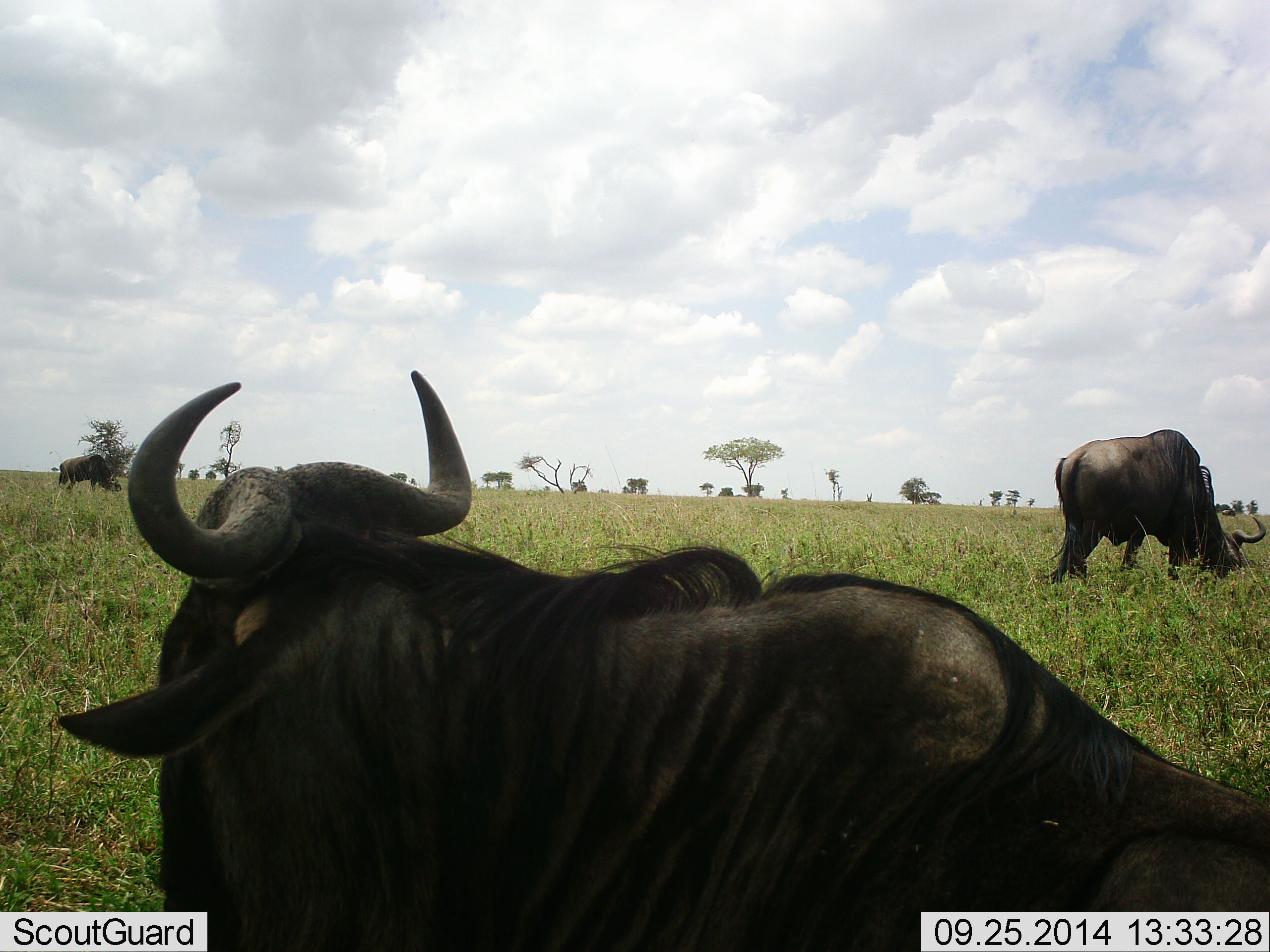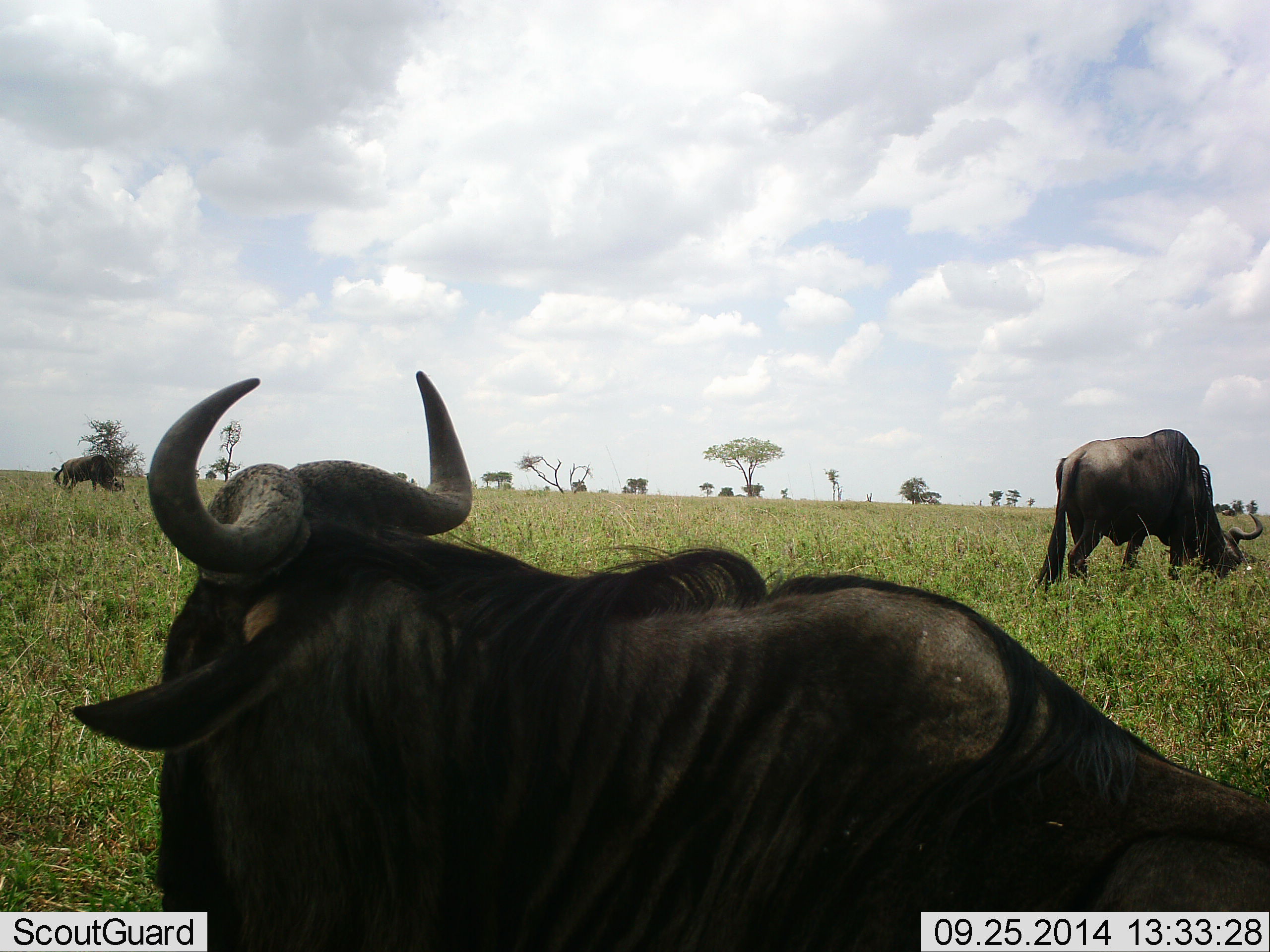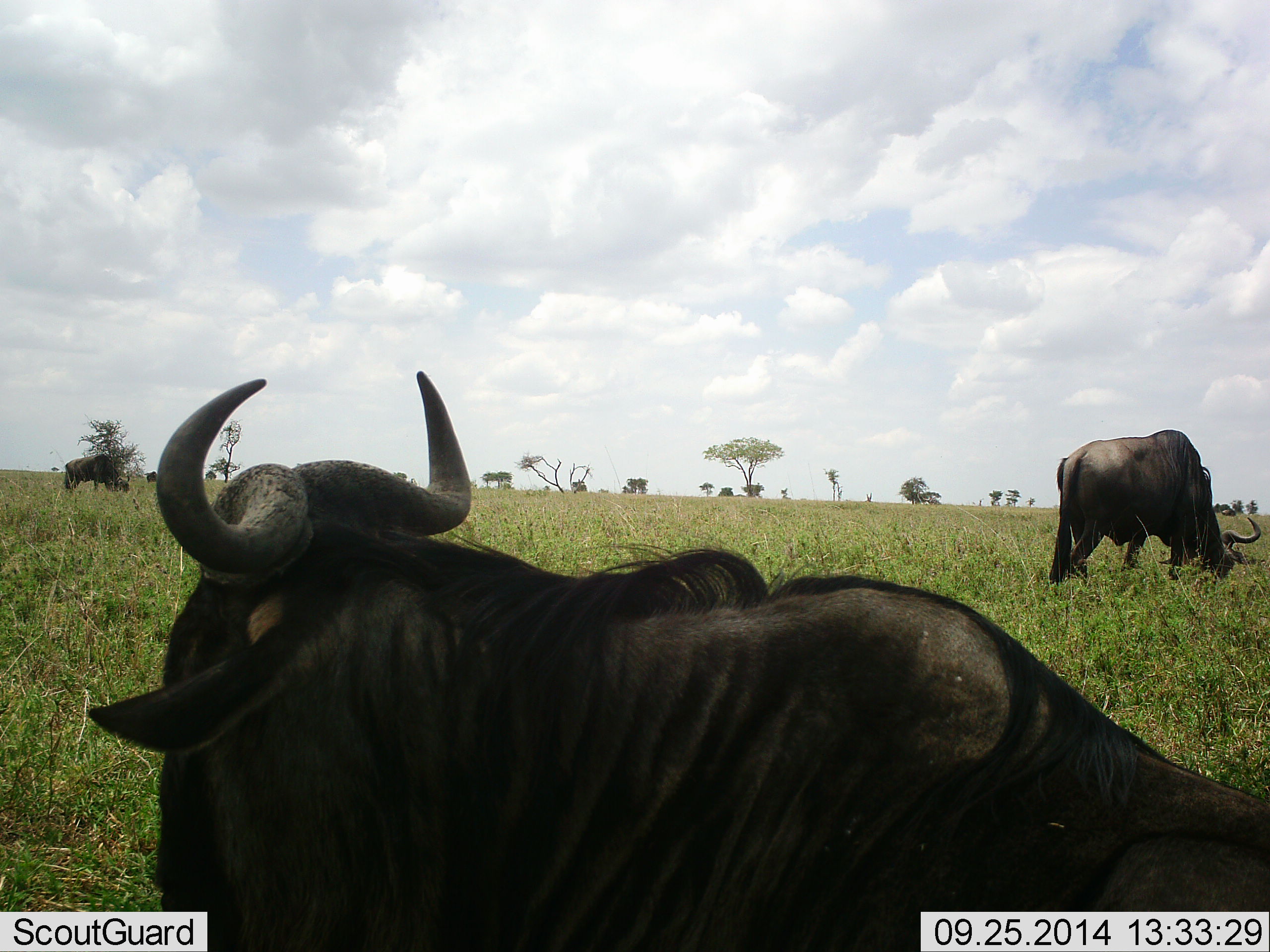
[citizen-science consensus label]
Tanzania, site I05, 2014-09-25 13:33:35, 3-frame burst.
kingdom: Animalia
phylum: Chordata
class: Mammalia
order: Artiodactyla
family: Bovidae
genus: Connochaetes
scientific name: Connochaetes taurinus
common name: blue wildebeest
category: wildebeest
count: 3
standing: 60%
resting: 70%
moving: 10%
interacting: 0%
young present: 0%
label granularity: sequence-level